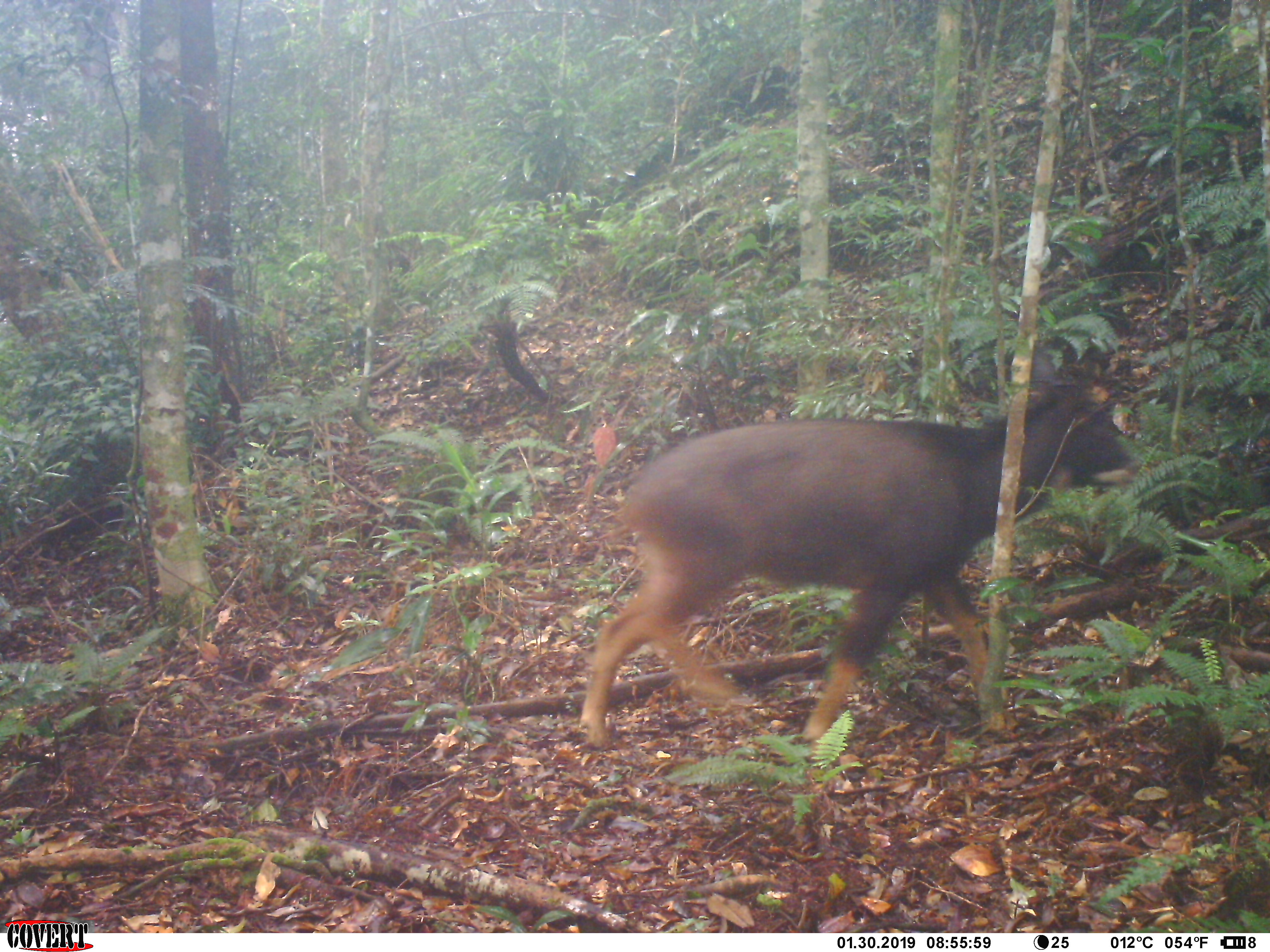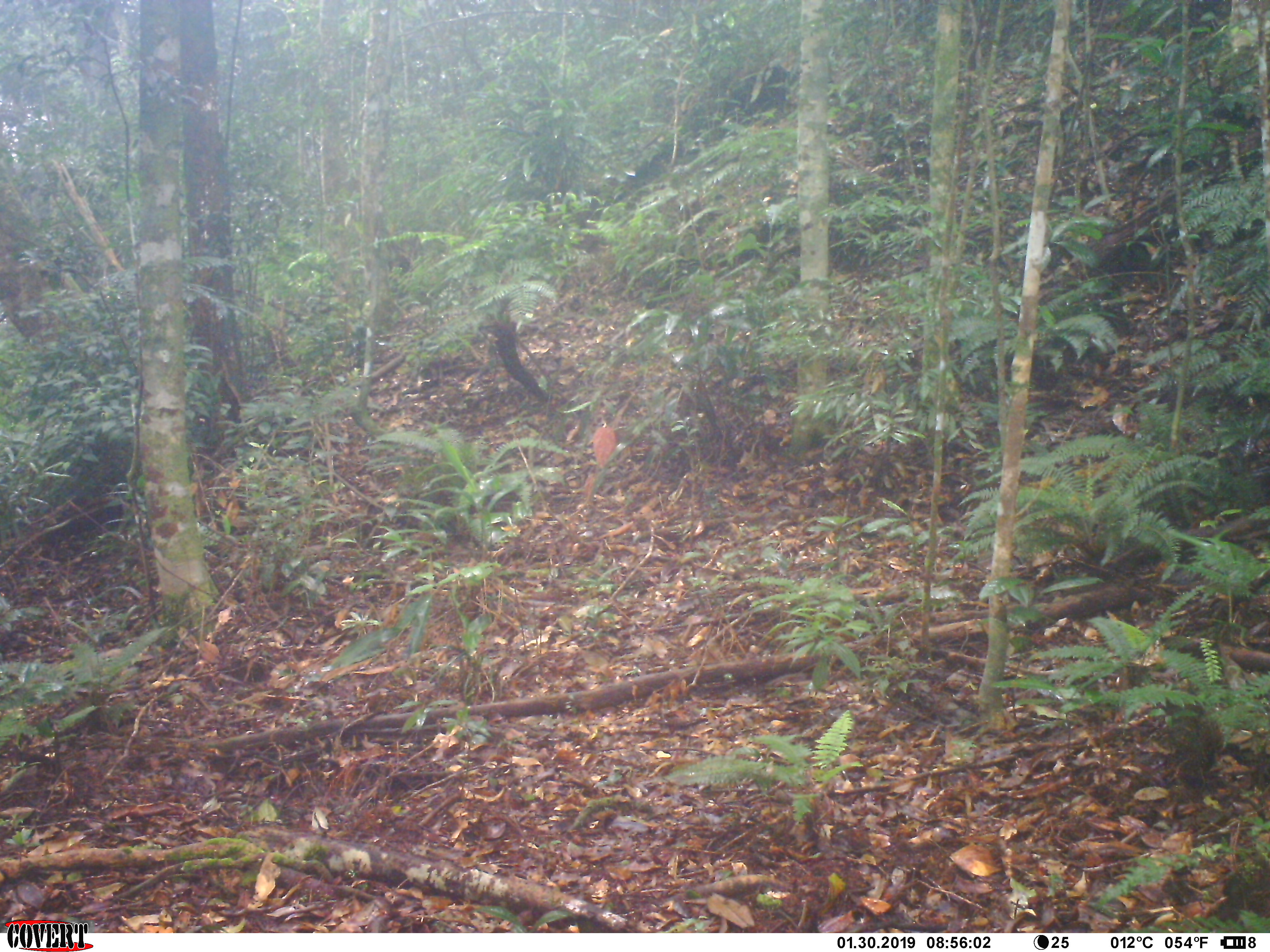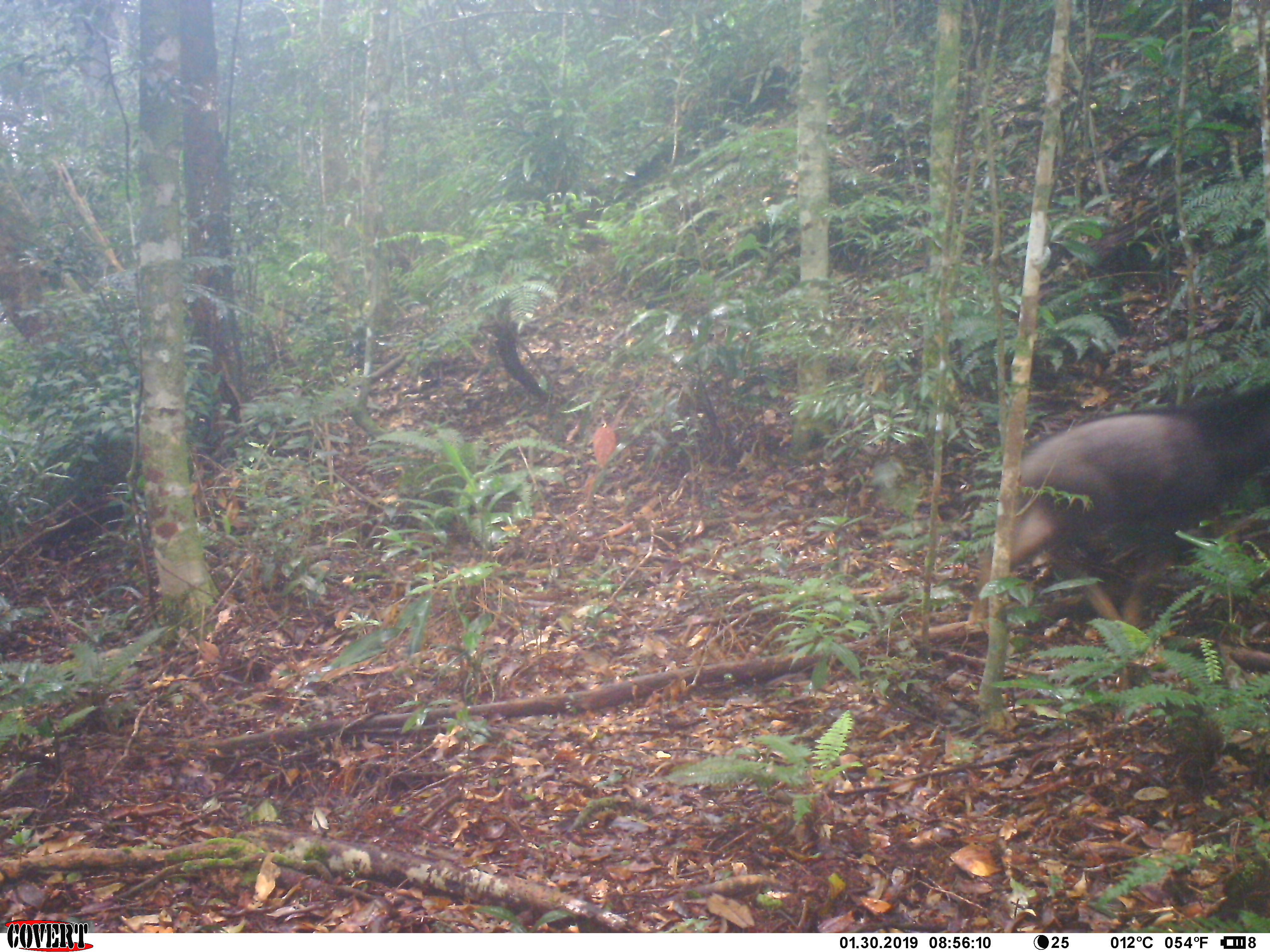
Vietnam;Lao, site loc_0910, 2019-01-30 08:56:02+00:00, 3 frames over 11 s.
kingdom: Animalia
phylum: Chordata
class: Mammalia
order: Artiodactyla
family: Bovidae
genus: Capricornis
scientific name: Capricornis sumatraensis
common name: chinese serow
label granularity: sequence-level